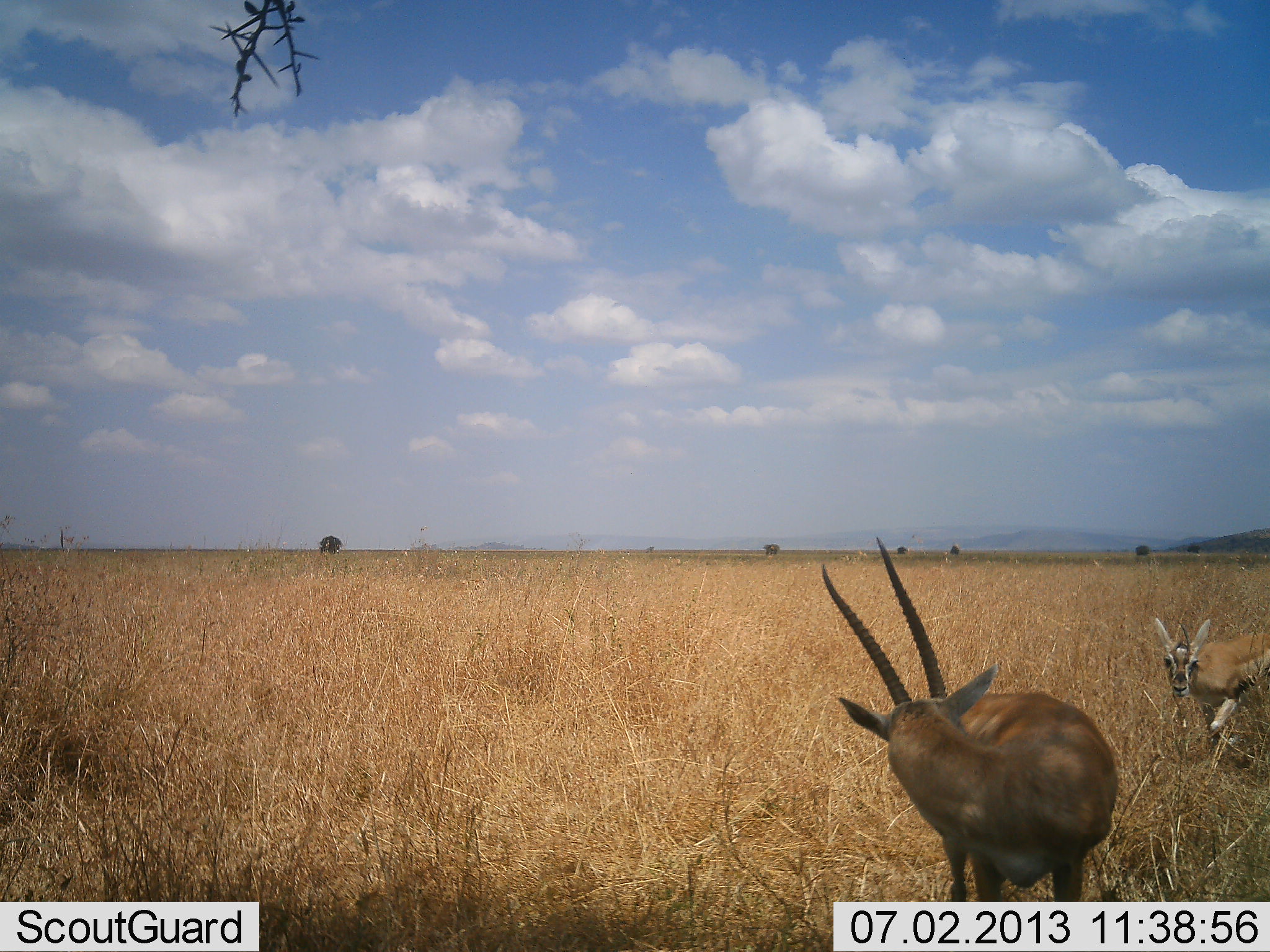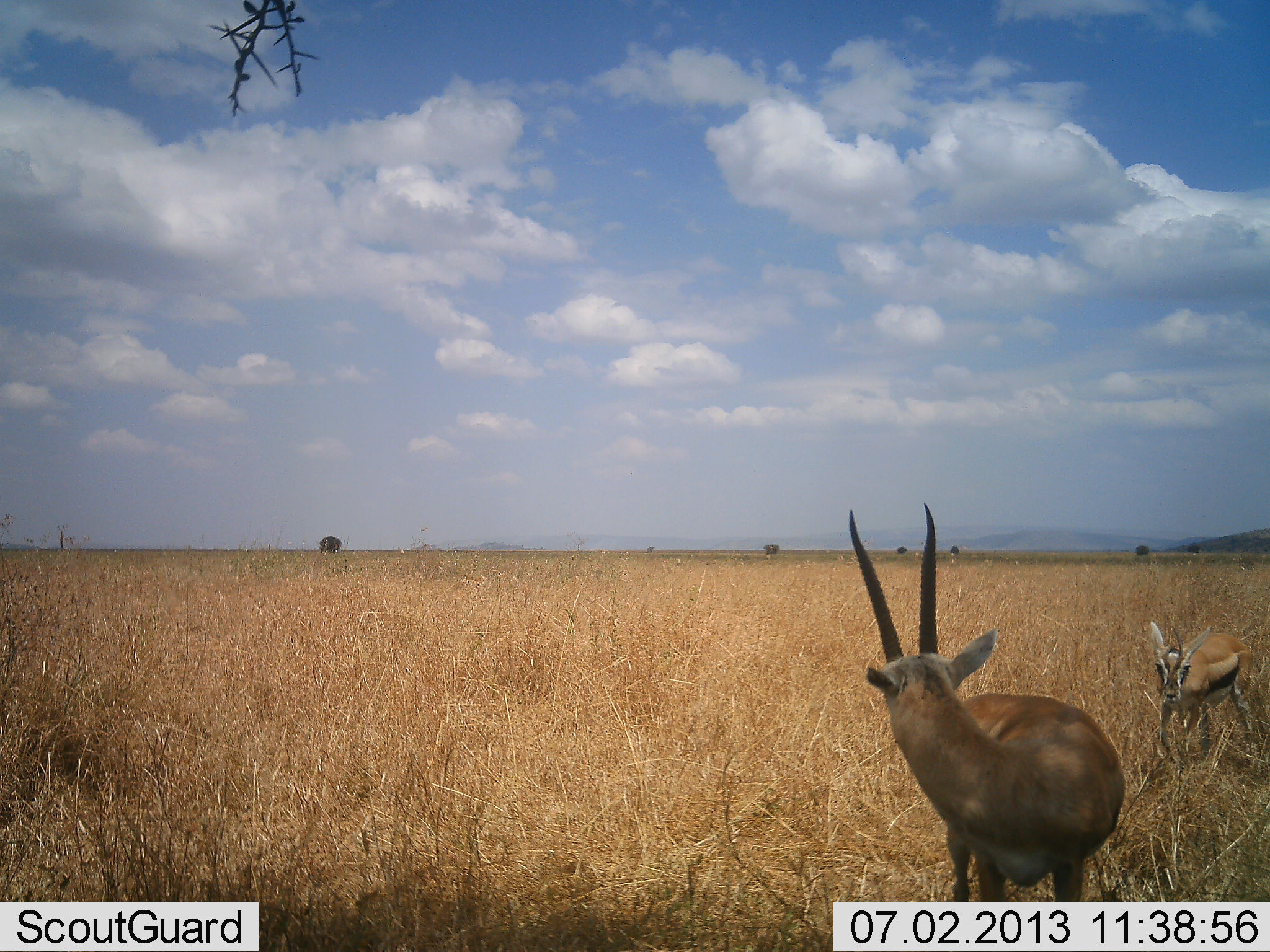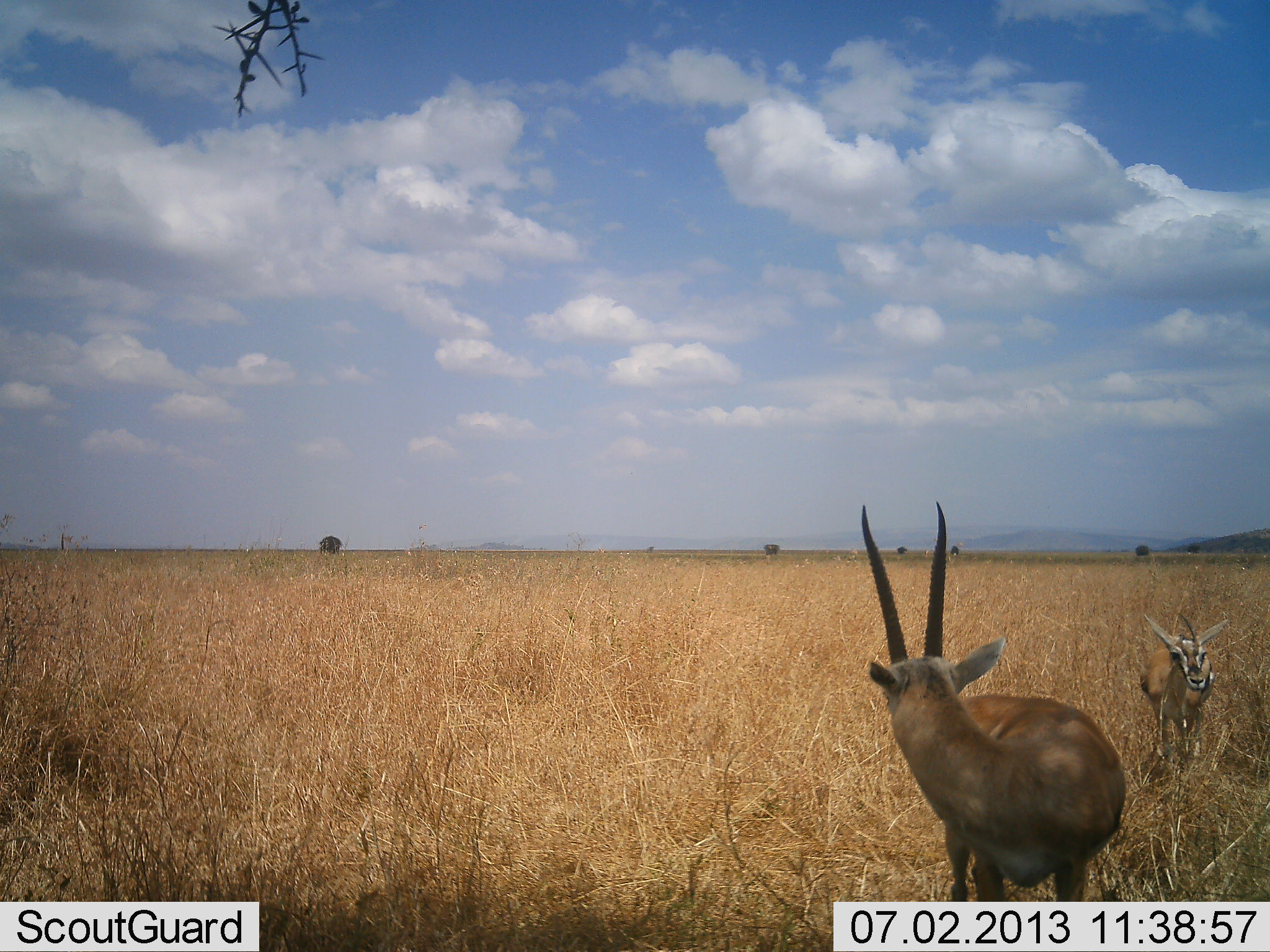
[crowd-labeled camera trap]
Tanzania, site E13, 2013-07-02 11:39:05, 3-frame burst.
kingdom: Animalia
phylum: Chordata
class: Mammalia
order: Artiodactyla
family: Bovidae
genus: Eudorcas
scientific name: Eudorcas thomsonii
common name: thomson's gazelle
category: gazellethomsons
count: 2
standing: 82%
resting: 5%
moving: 55%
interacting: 5%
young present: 5%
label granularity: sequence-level